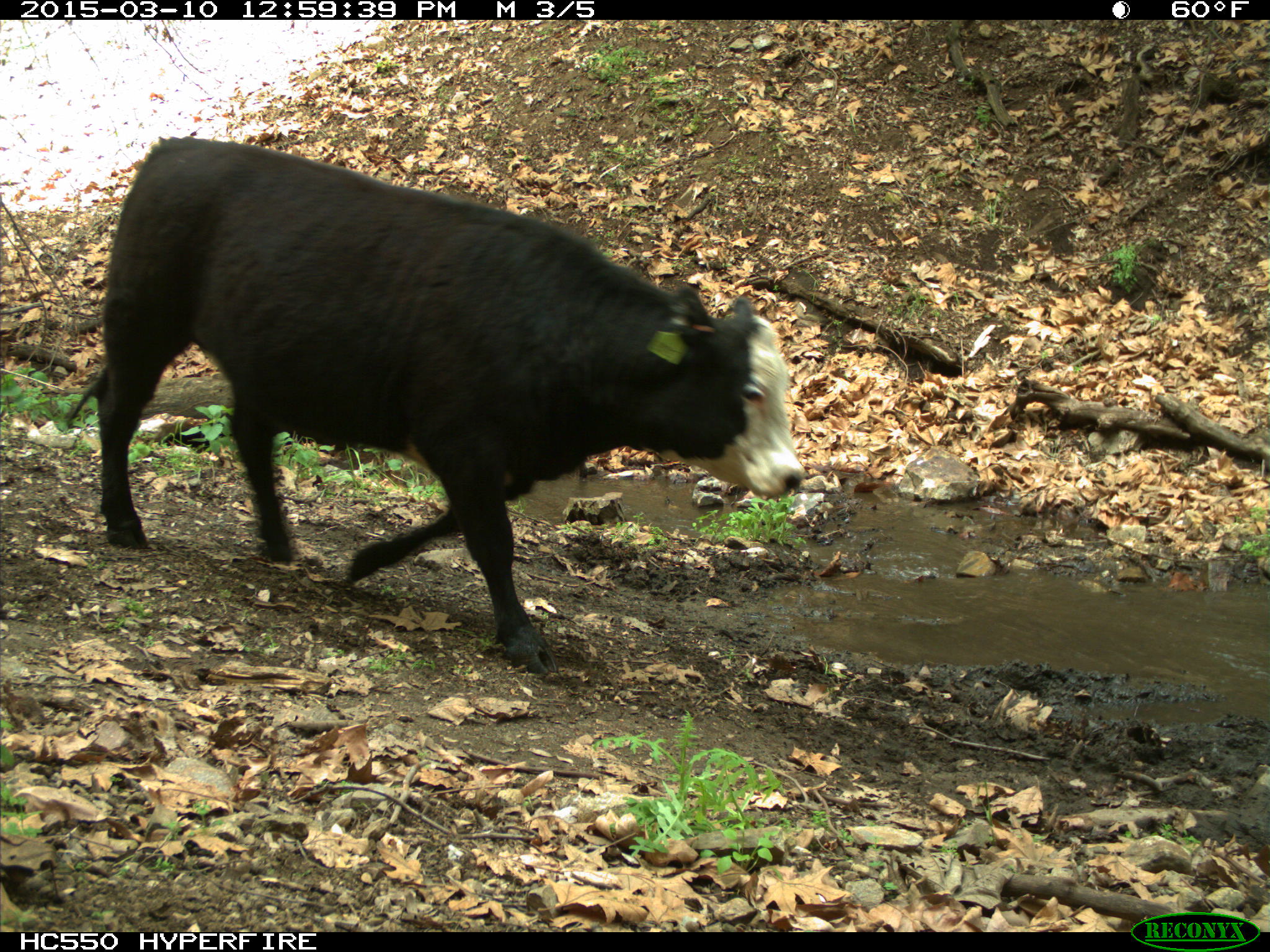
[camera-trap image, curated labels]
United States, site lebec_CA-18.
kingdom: Animalia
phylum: Chordata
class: Mammalia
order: Artiodactyla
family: Bovidae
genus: Bos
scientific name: Bos taurus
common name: domestic cow